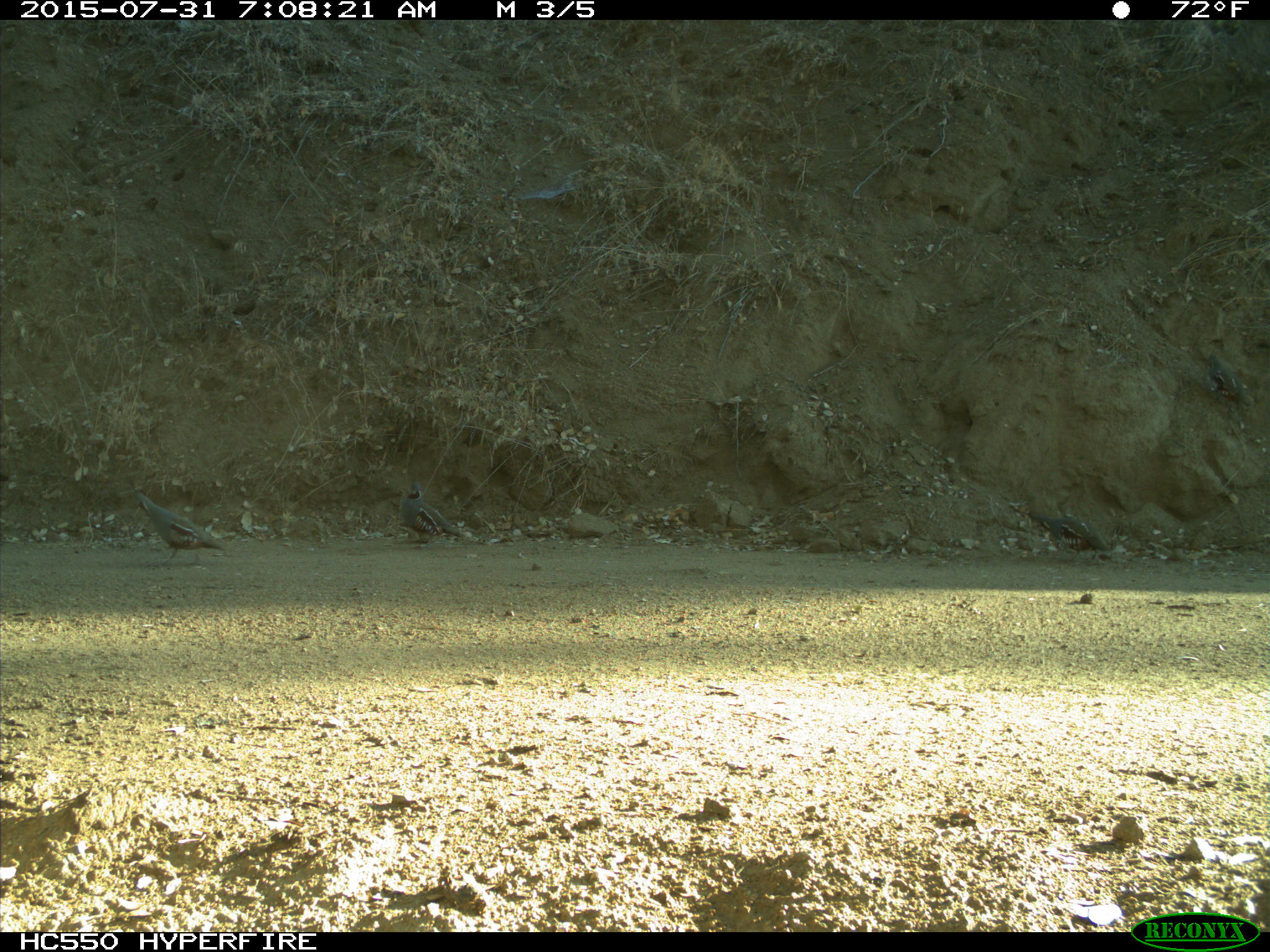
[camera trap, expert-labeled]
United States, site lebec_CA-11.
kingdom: Animalia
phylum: Chordata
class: Aves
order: Galliformes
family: Odontophoridae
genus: Callipepla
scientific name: Callipepla californica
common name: california quail